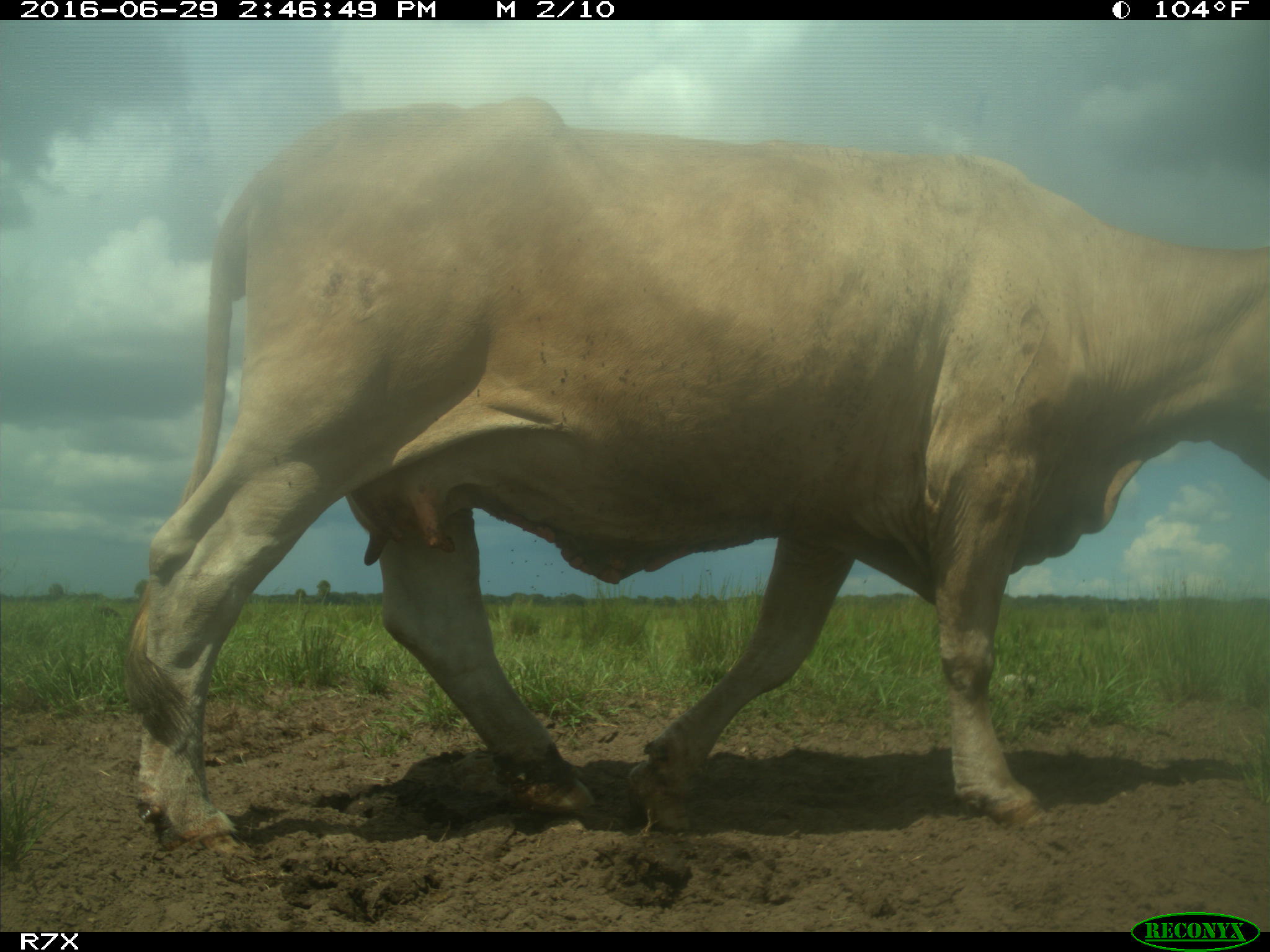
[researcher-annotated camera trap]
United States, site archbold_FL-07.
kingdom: Animalia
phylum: Chordata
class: Mammalia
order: Artiodactyla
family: Bovidae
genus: Bos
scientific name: Bos taurus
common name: domestic cow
Bos taurus (domestic cow).